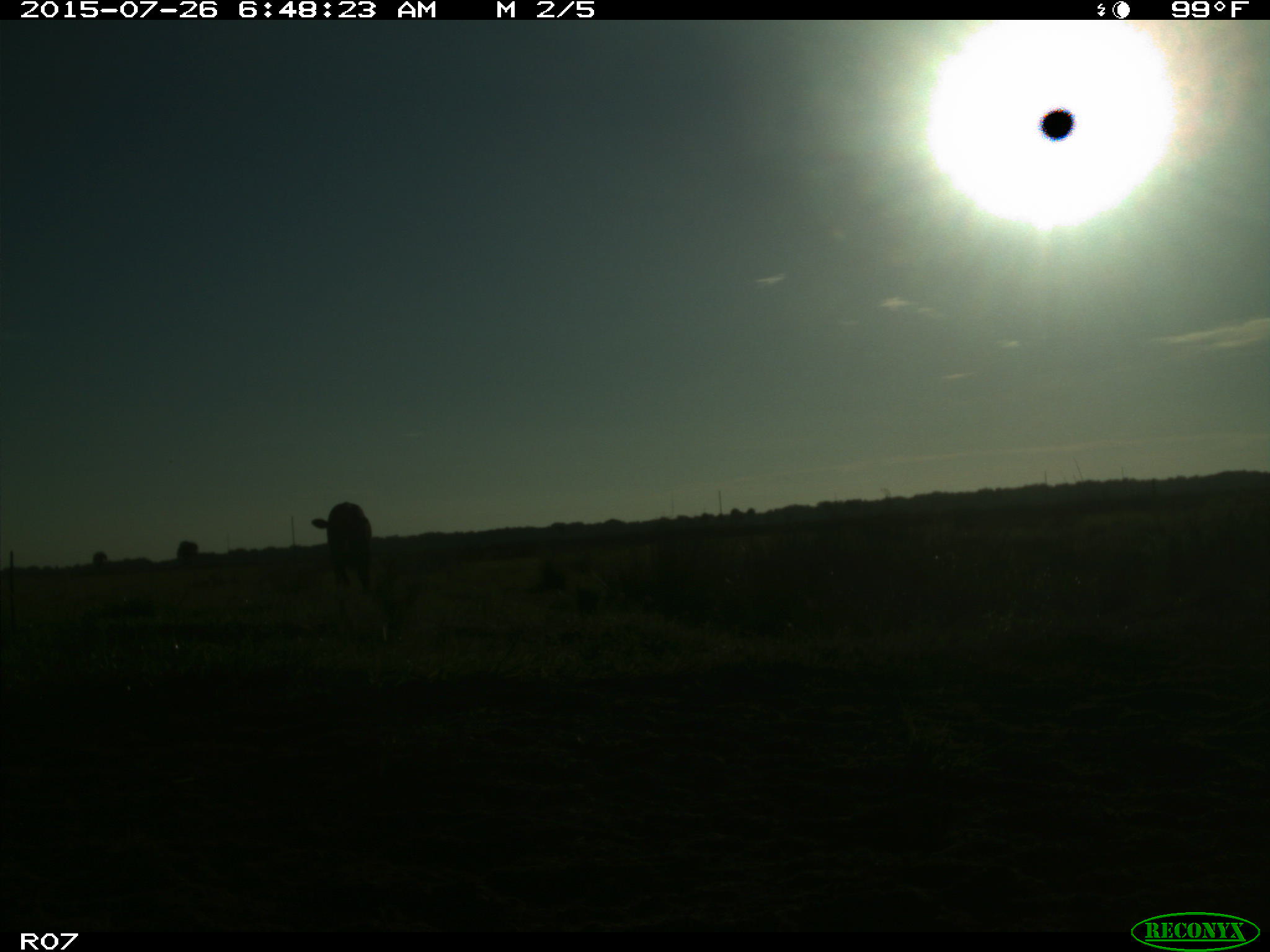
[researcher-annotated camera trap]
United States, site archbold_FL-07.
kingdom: Animalia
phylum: Chordata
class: Mammalia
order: Artiodactyla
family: Bovidae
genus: Bos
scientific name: Bos taurus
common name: domestic cow